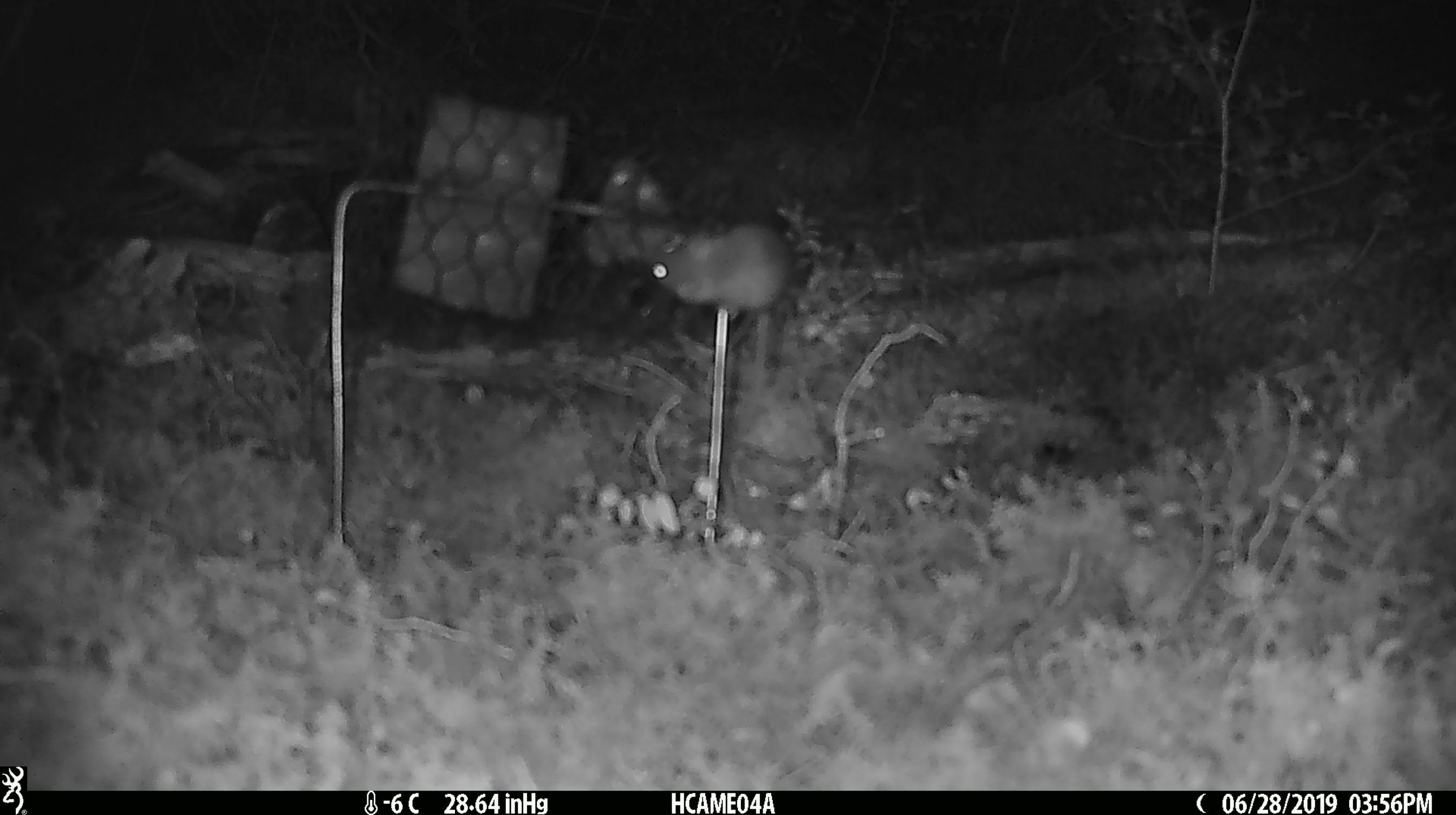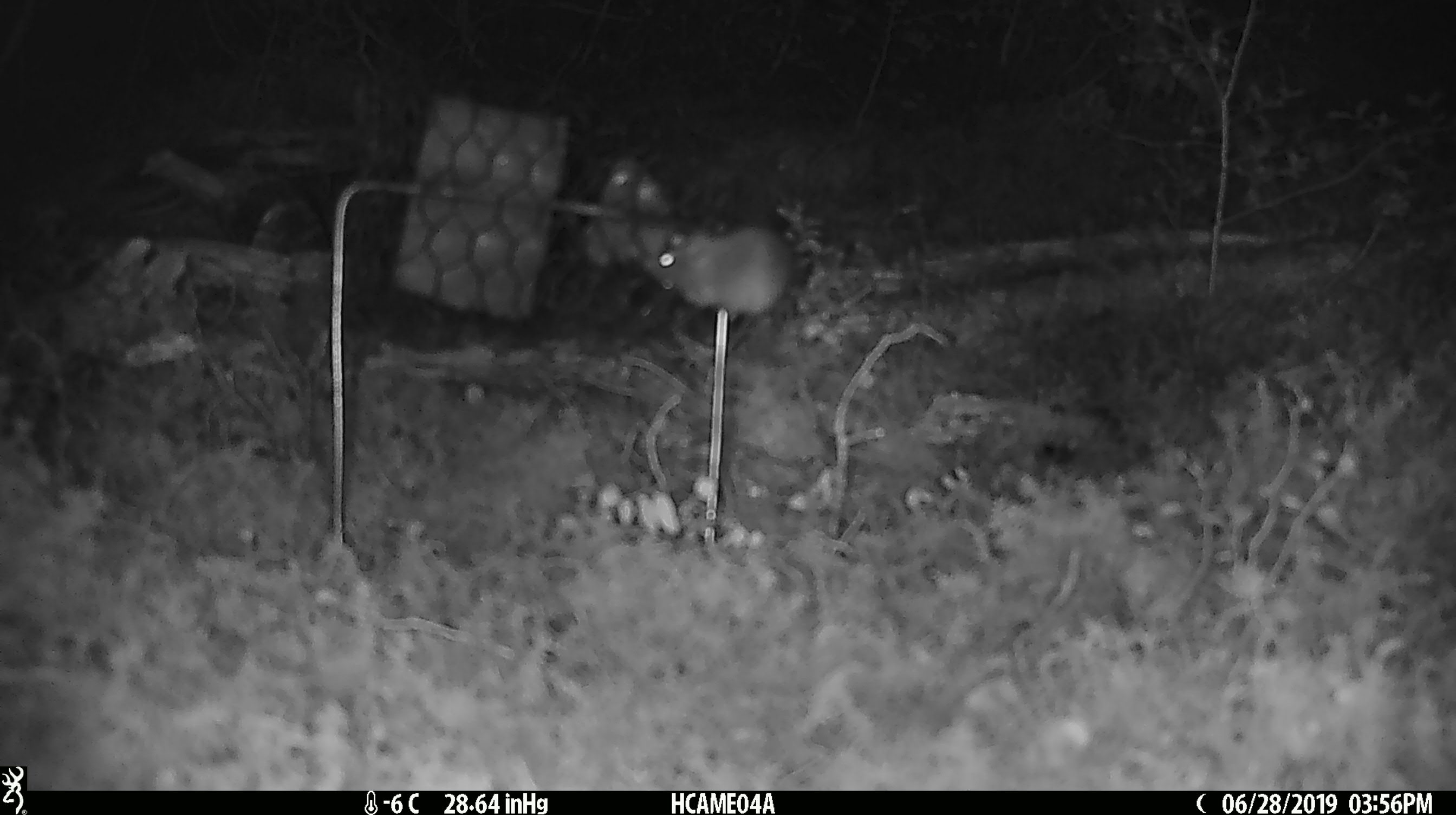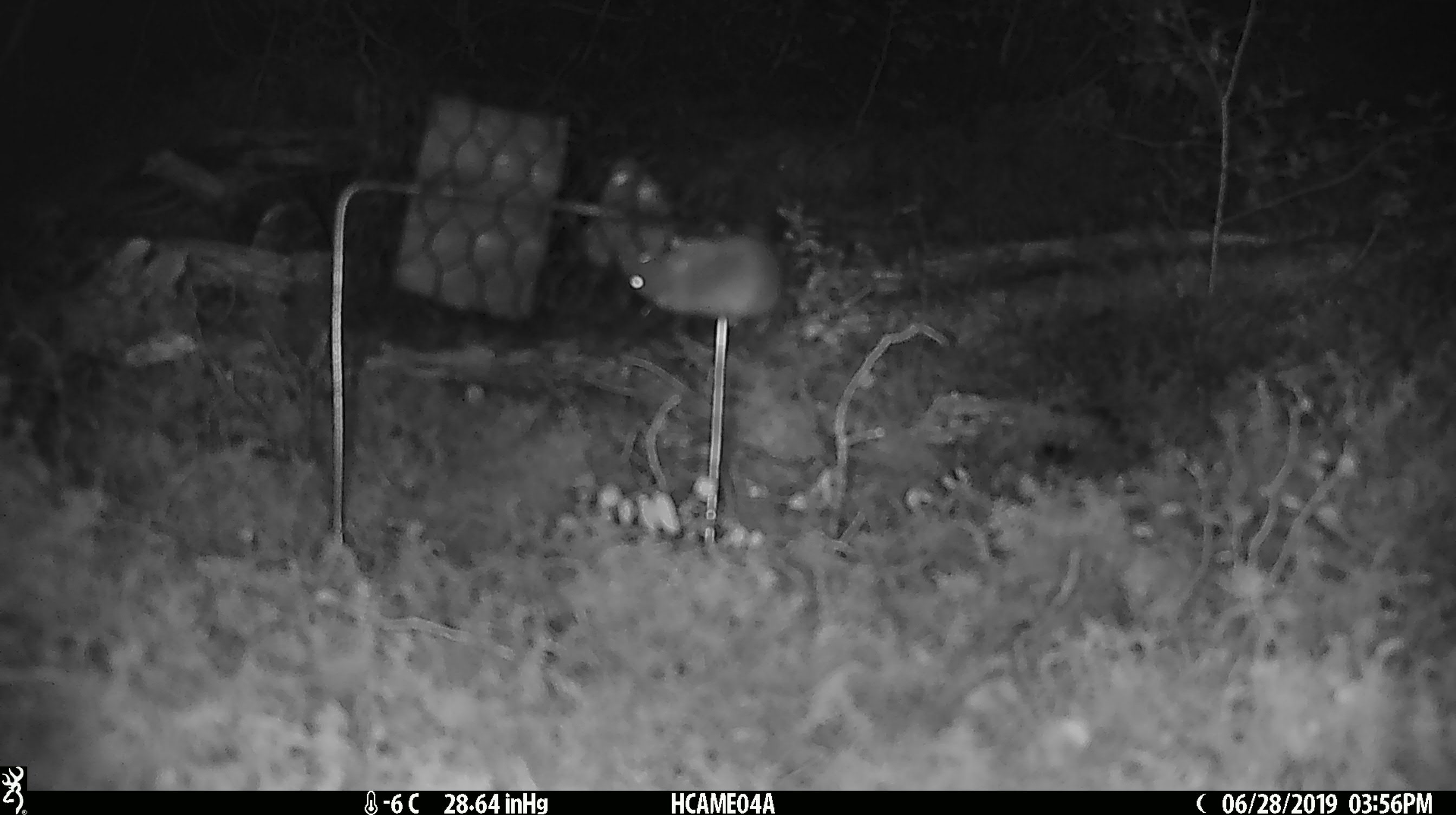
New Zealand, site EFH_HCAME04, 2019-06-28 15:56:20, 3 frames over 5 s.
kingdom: Animalia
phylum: Chordata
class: Mammalia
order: Rodentia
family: Muridae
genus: Mus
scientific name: Mus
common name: mouse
Mouse (Mus).